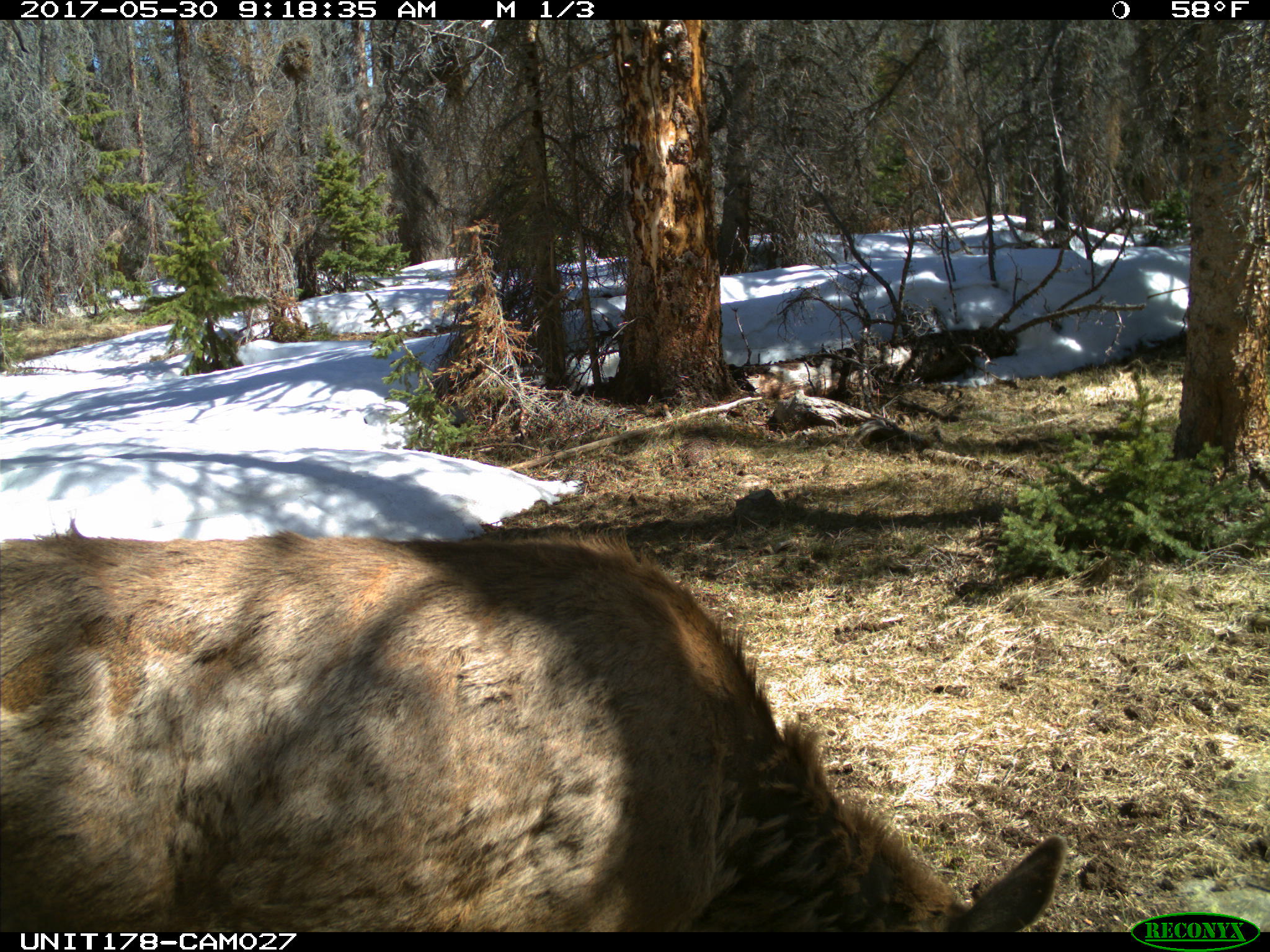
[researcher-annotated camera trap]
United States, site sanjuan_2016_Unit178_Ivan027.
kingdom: Animalia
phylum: Chordata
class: Mammalia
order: Artiodactyla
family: Cervidae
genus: Cervus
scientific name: Cervus elaphus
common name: red deer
Cervus elaphus (red deer).